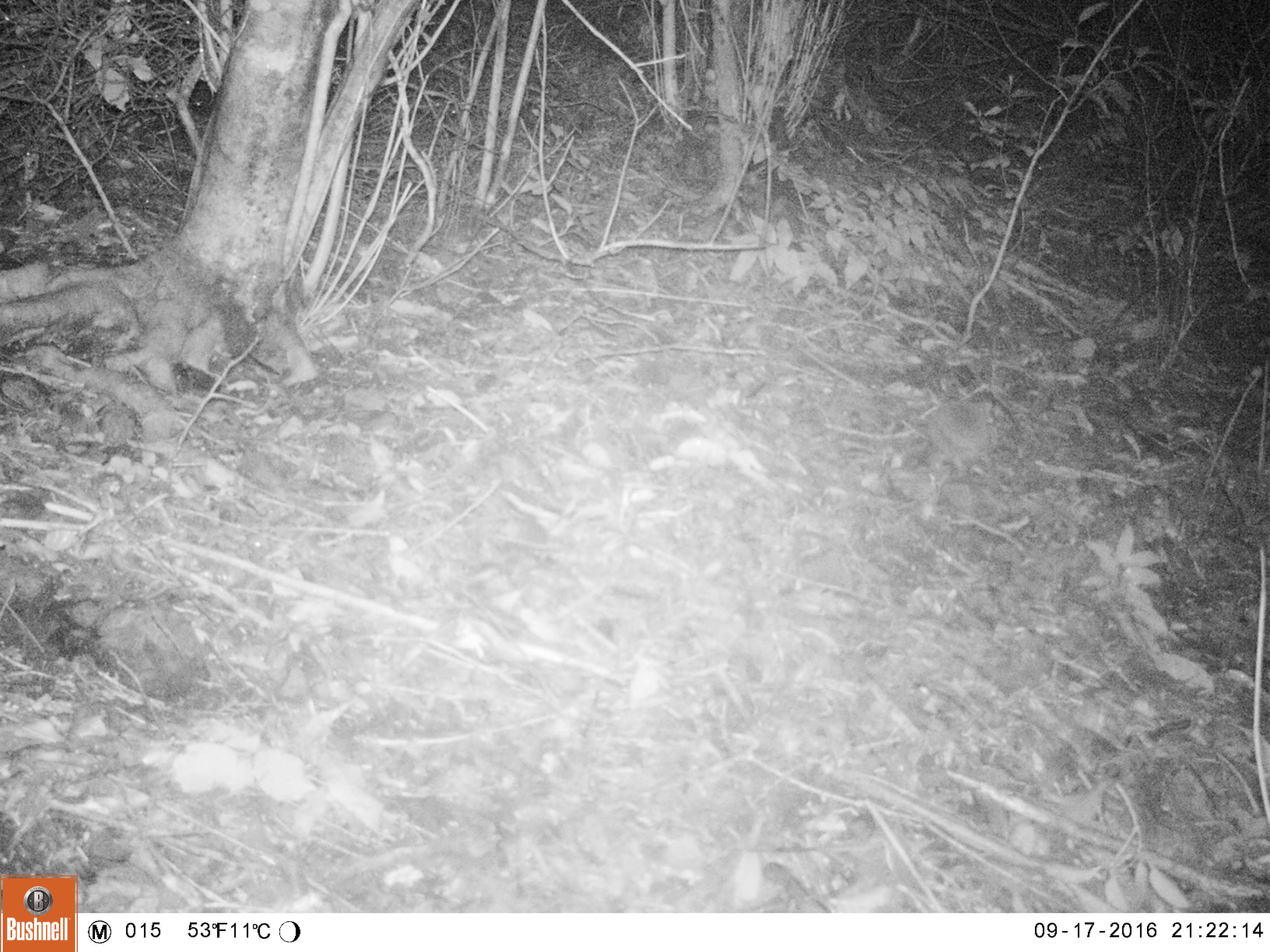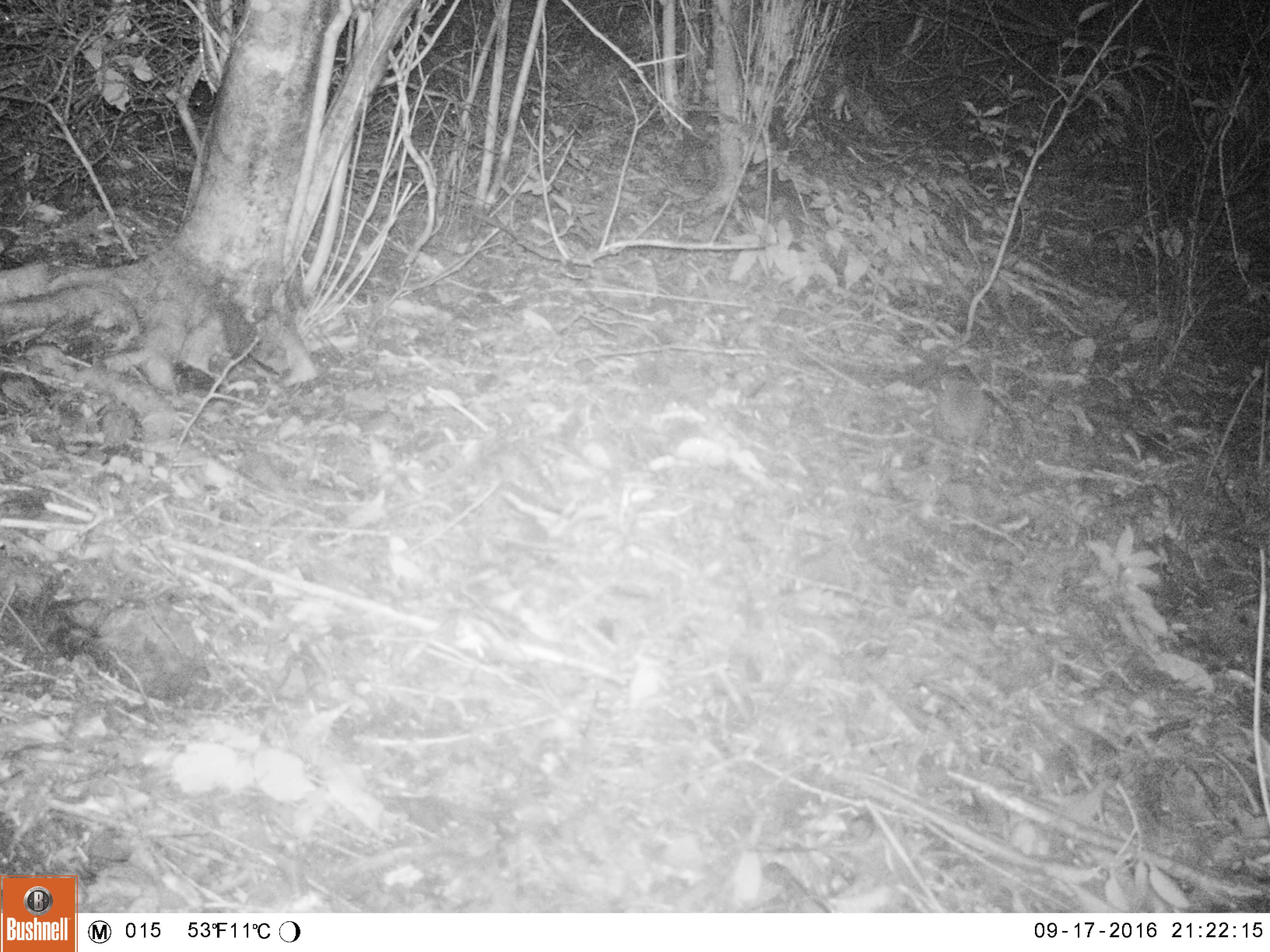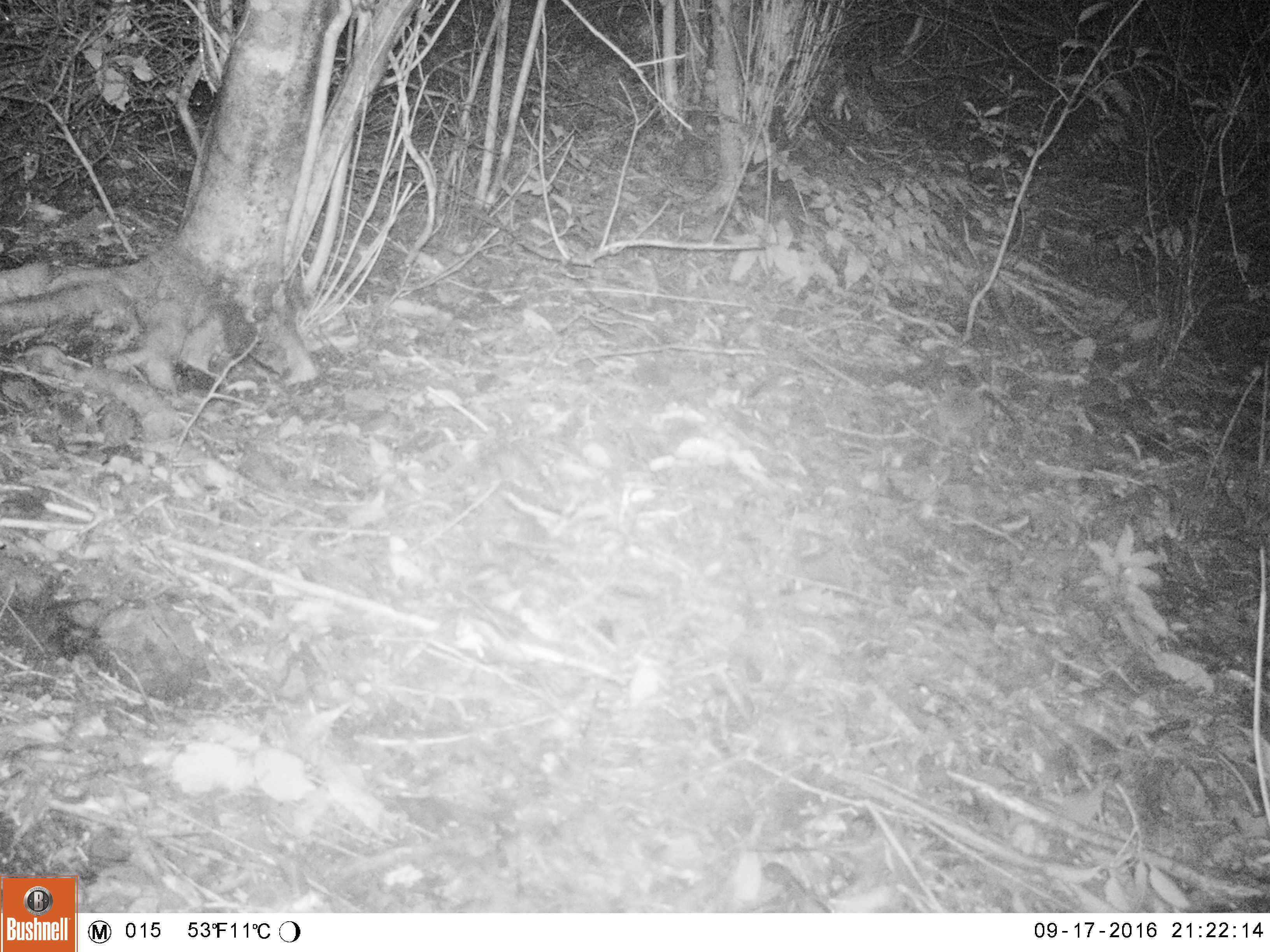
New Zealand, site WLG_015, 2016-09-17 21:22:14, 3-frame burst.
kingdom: Animalia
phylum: Chordata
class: Mammalia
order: Eulipotyphla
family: Erinaceidae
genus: Erinaceus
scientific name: Erinaceus europaeus europaeus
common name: european hedgehog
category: hedgehog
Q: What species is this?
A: Hedgehog (european hedgehog) (Erinaceus europaeus europaeus).